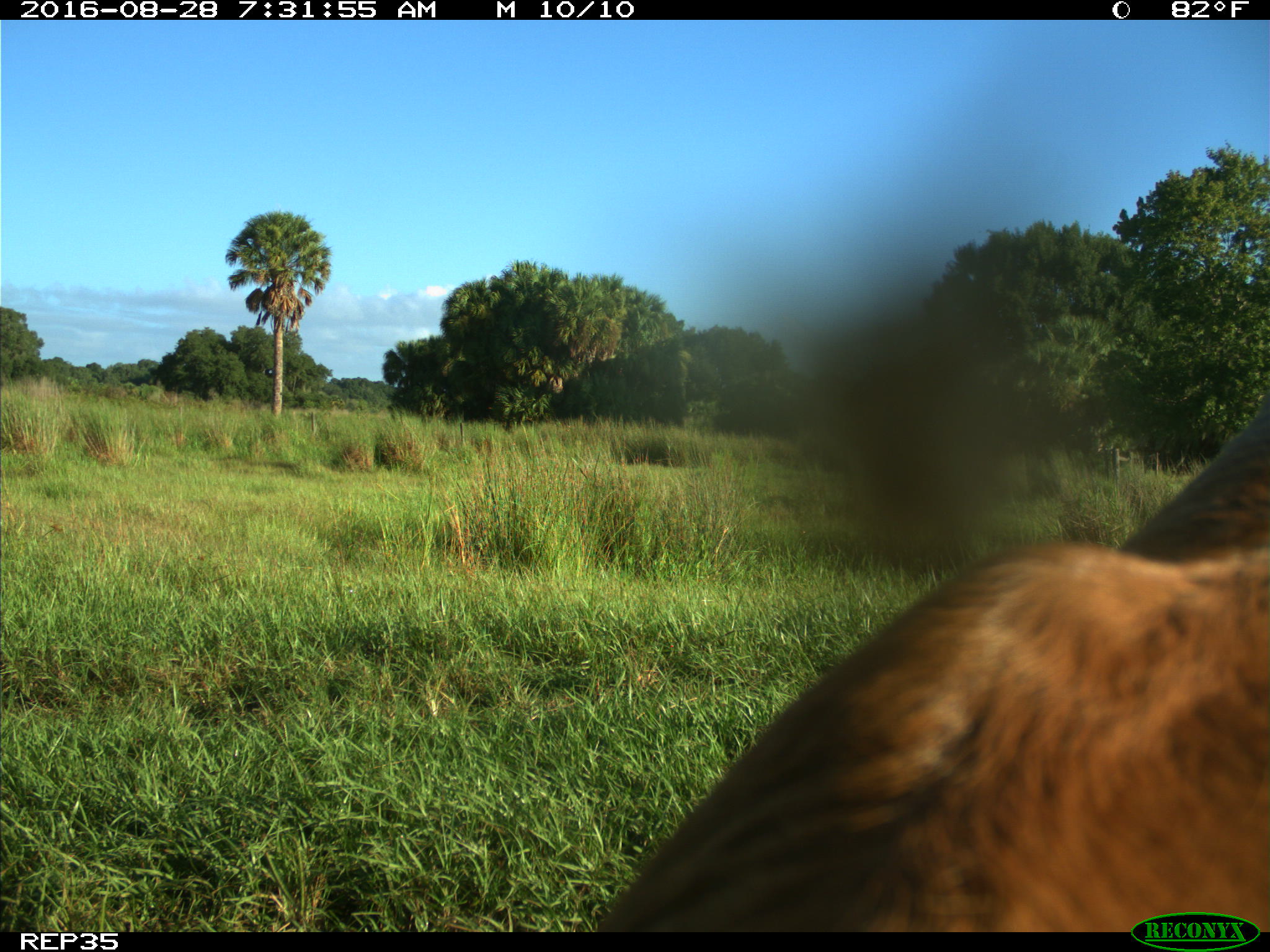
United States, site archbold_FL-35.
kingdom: Animalia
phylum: Chordata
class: Mammalia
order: Artiodactyla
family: Bovidae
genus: Bos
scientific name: Bos taurus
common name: domestic cow